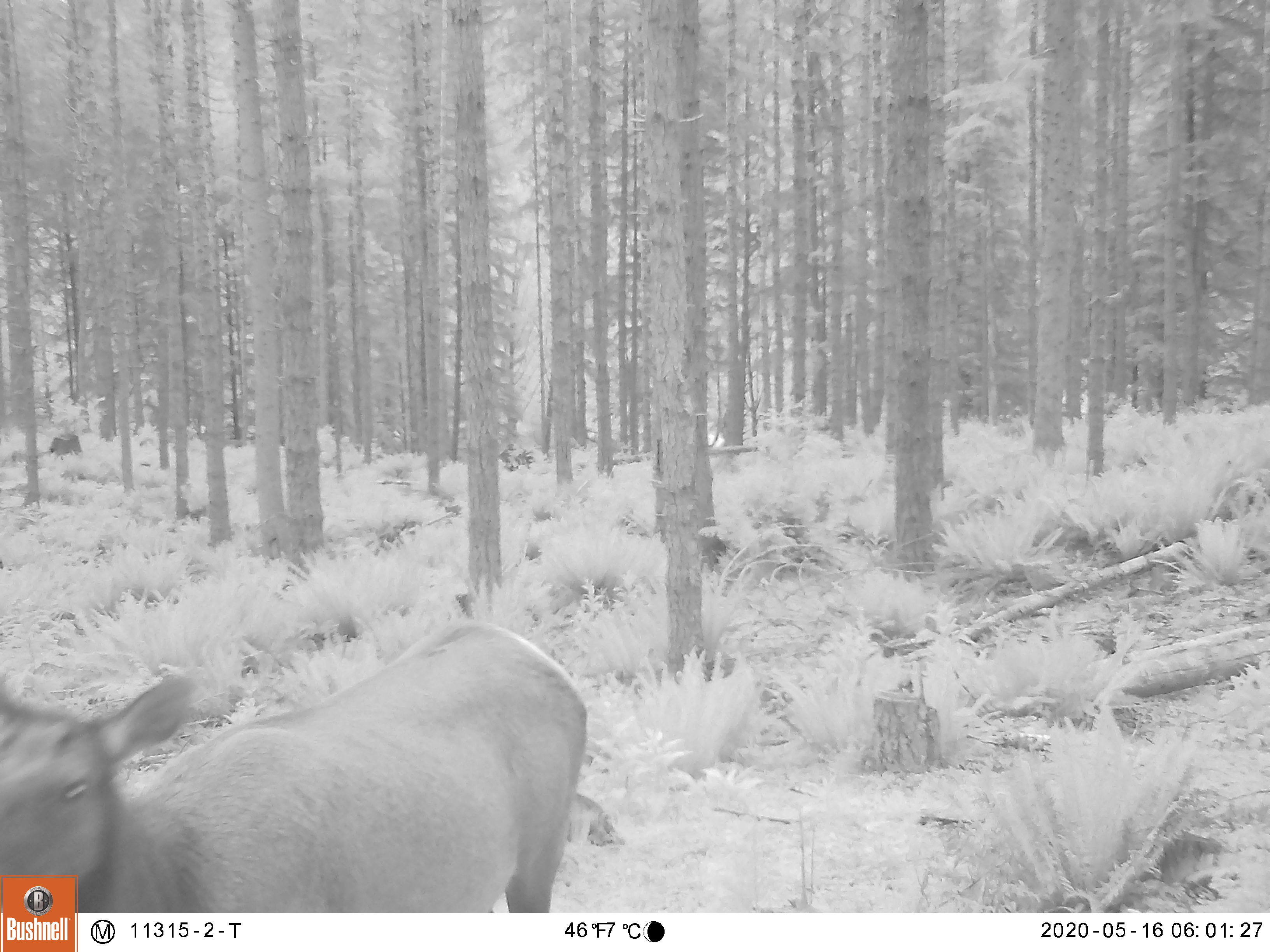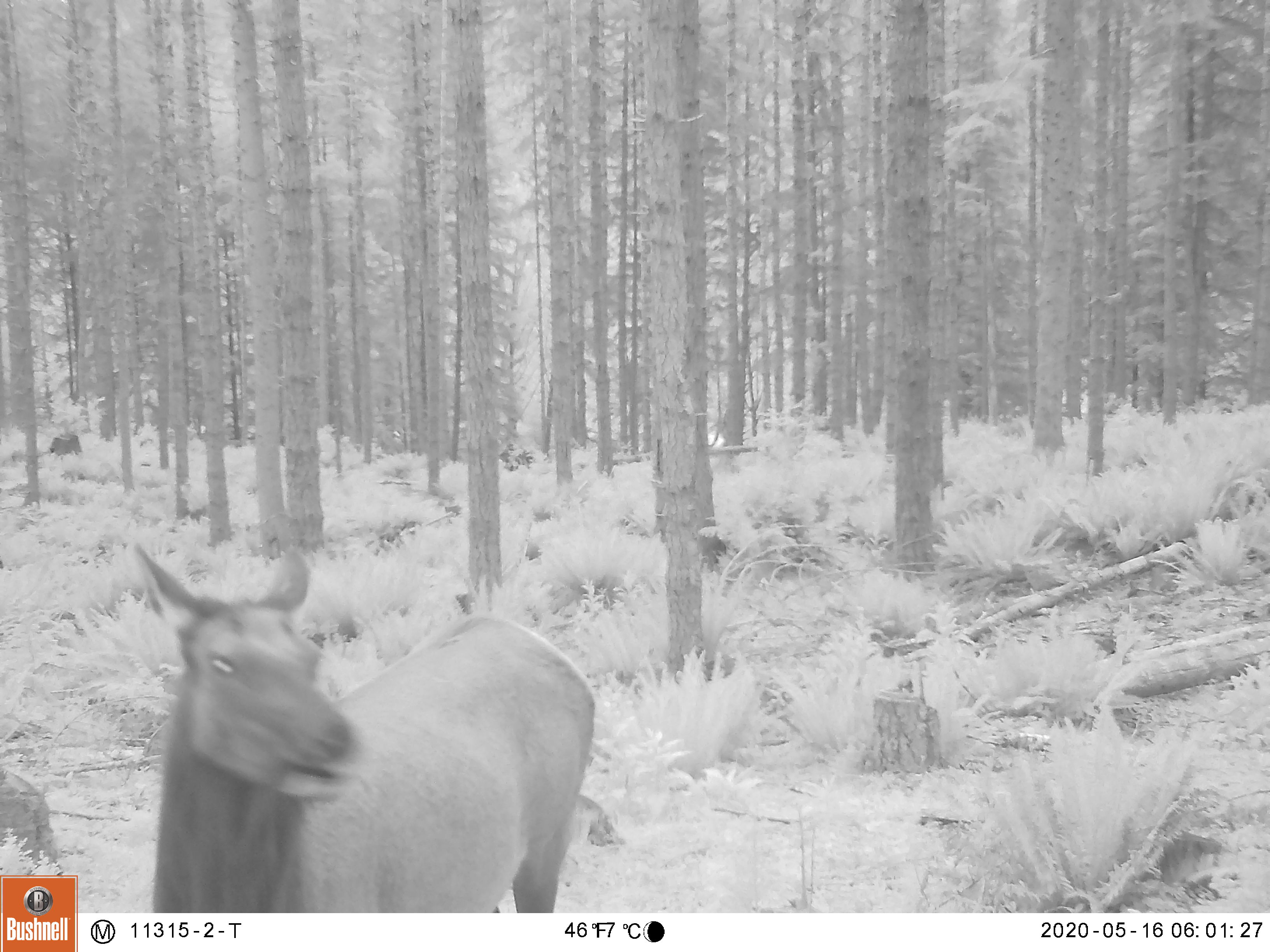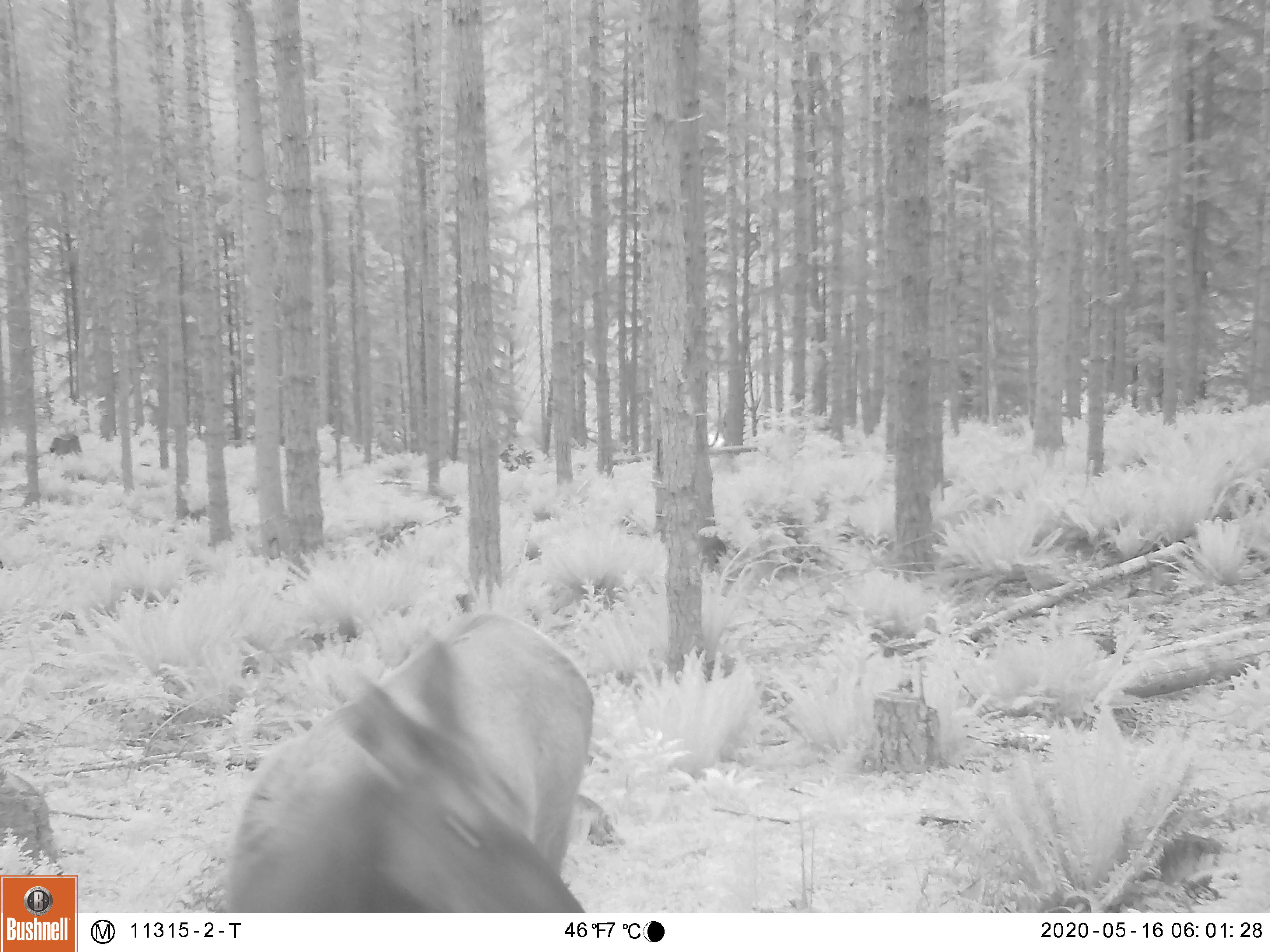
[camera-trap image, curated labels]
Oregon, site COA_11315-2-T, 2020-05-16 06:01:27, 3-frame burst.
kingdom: Animalia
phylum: Chordata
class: Mammalia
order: Artiodactyla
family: Cervidae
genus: Cervus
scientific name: Cervus canadensis roosevelti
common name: roosevelt elk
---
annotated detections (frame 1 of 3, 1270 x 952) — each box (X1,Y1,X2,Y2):
roosevelt elk: (0,615,596,869)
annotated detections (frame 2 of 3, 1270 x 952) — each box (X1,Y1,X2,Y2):
roosevelt elk: (128,536,602,898)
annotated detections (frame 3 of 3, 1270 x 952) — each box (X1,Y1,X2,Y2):
roosevelt elk: (228,607,602,906)